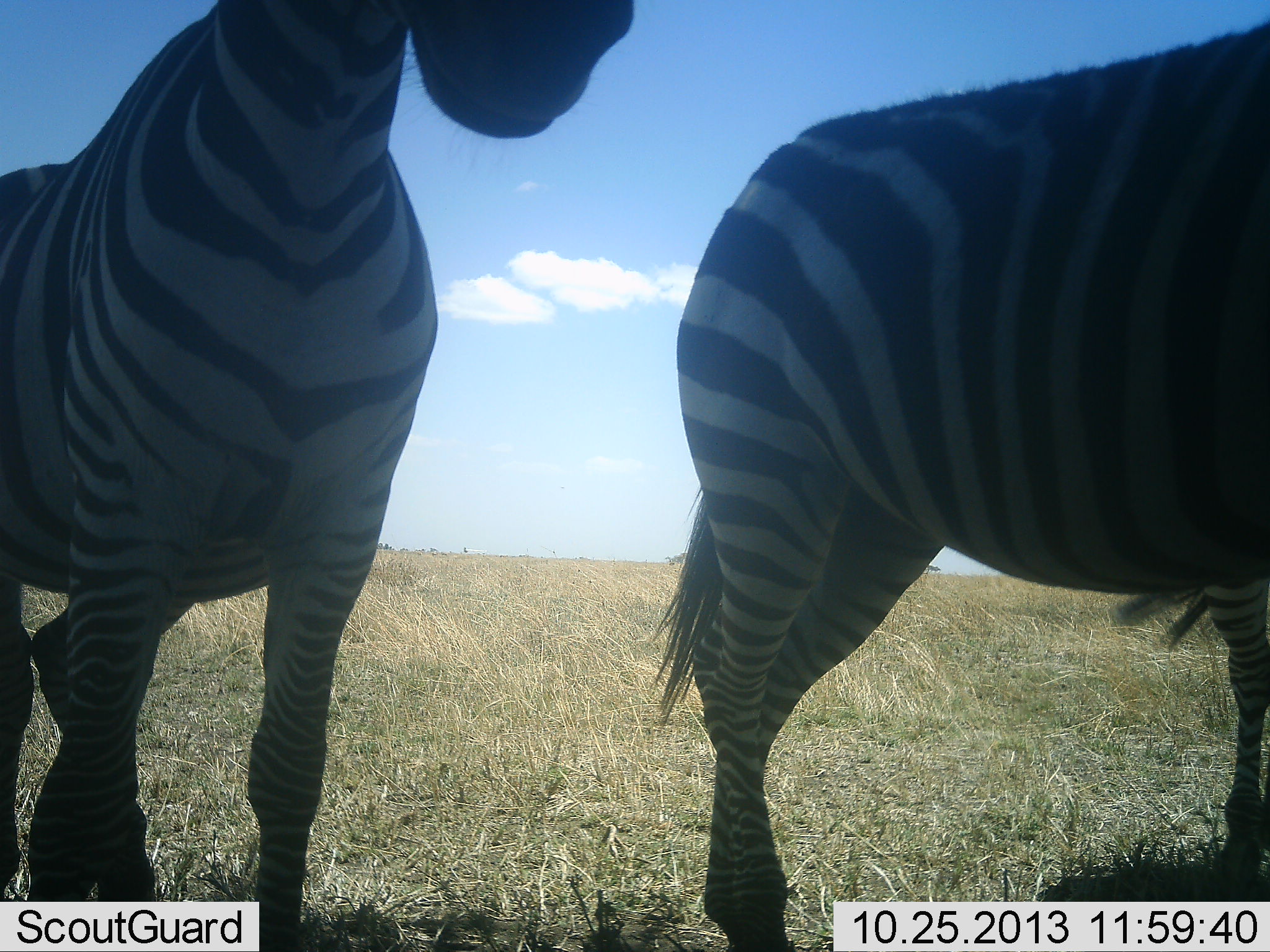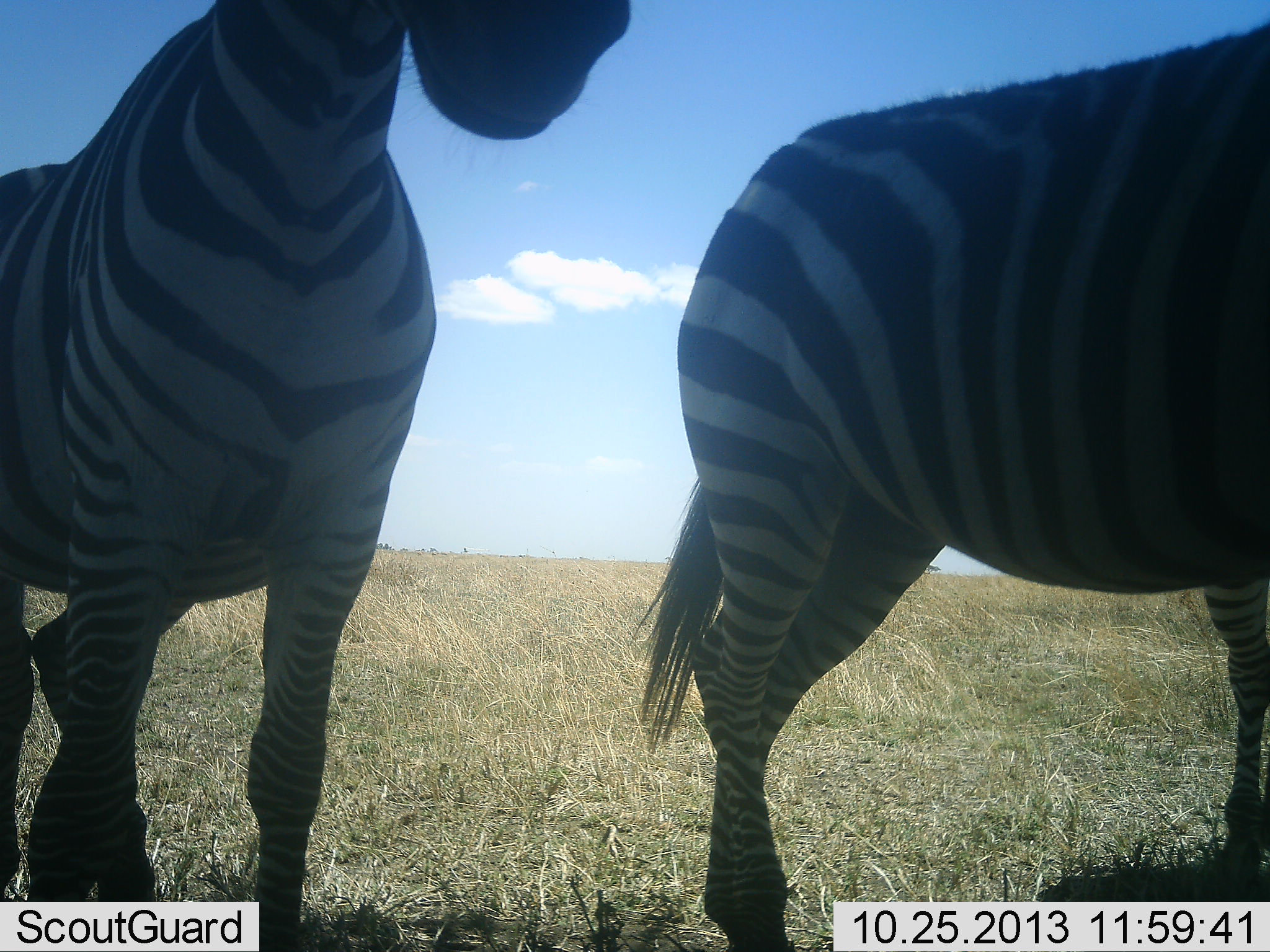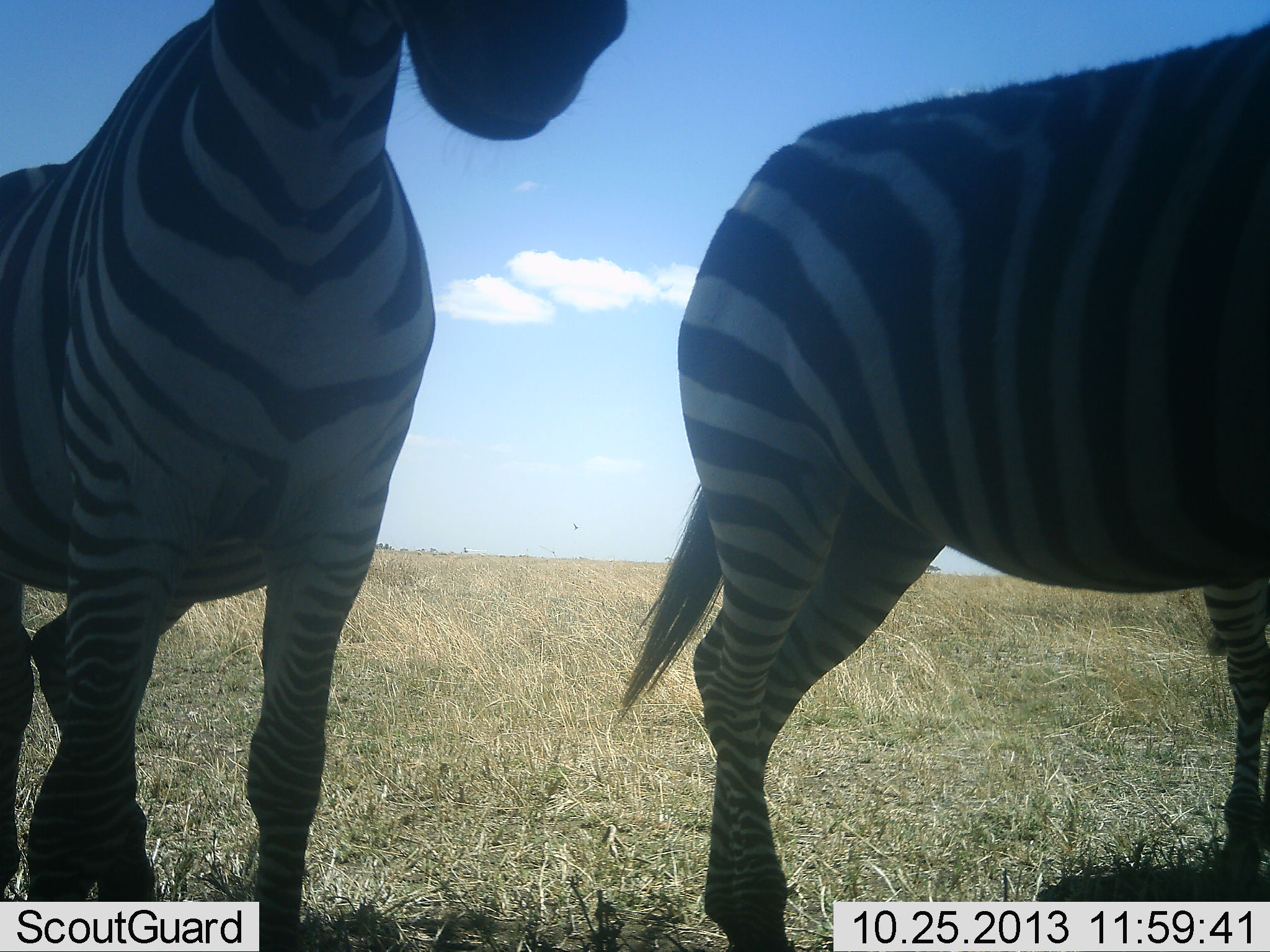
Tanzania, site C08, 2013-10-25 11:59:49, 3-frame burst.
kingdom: Animalia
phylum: Chordata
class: Mammalia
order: Perissodactyla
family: Equidae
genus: Equus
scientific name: Equus quagga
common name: plains zebra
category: zebra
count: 2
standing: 100%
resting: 0%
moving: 0%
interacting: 0%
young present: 0%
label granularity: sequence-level